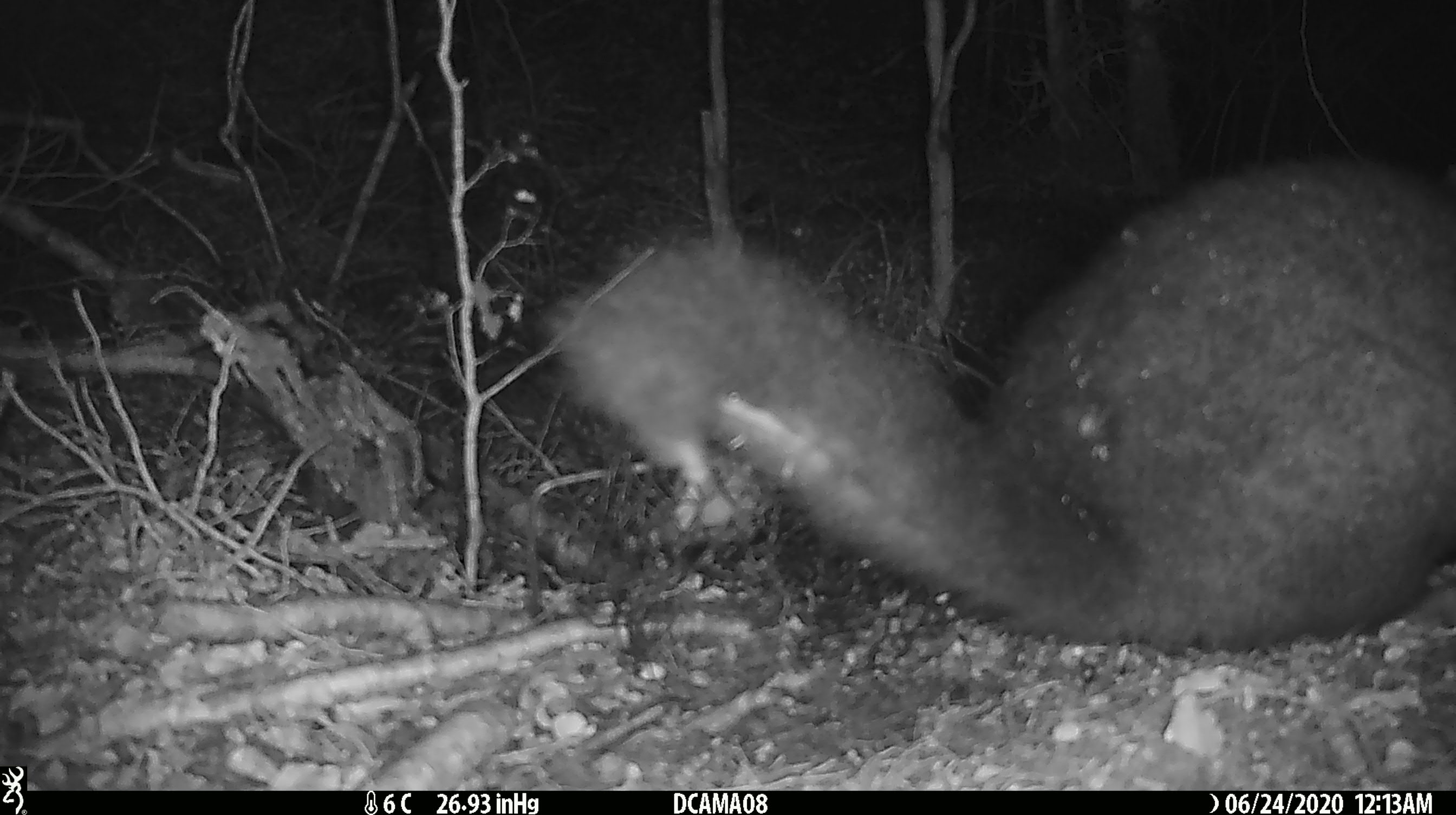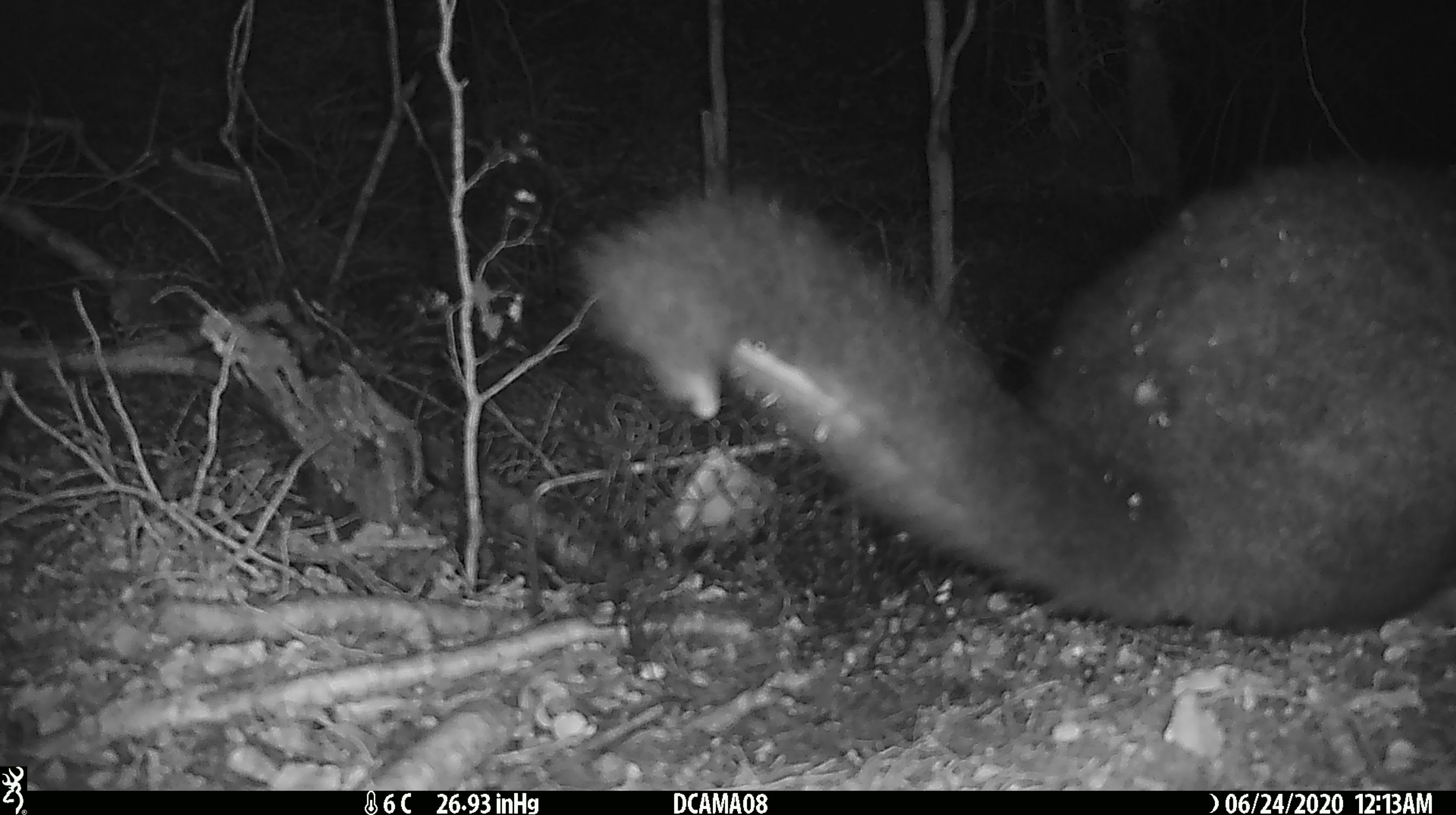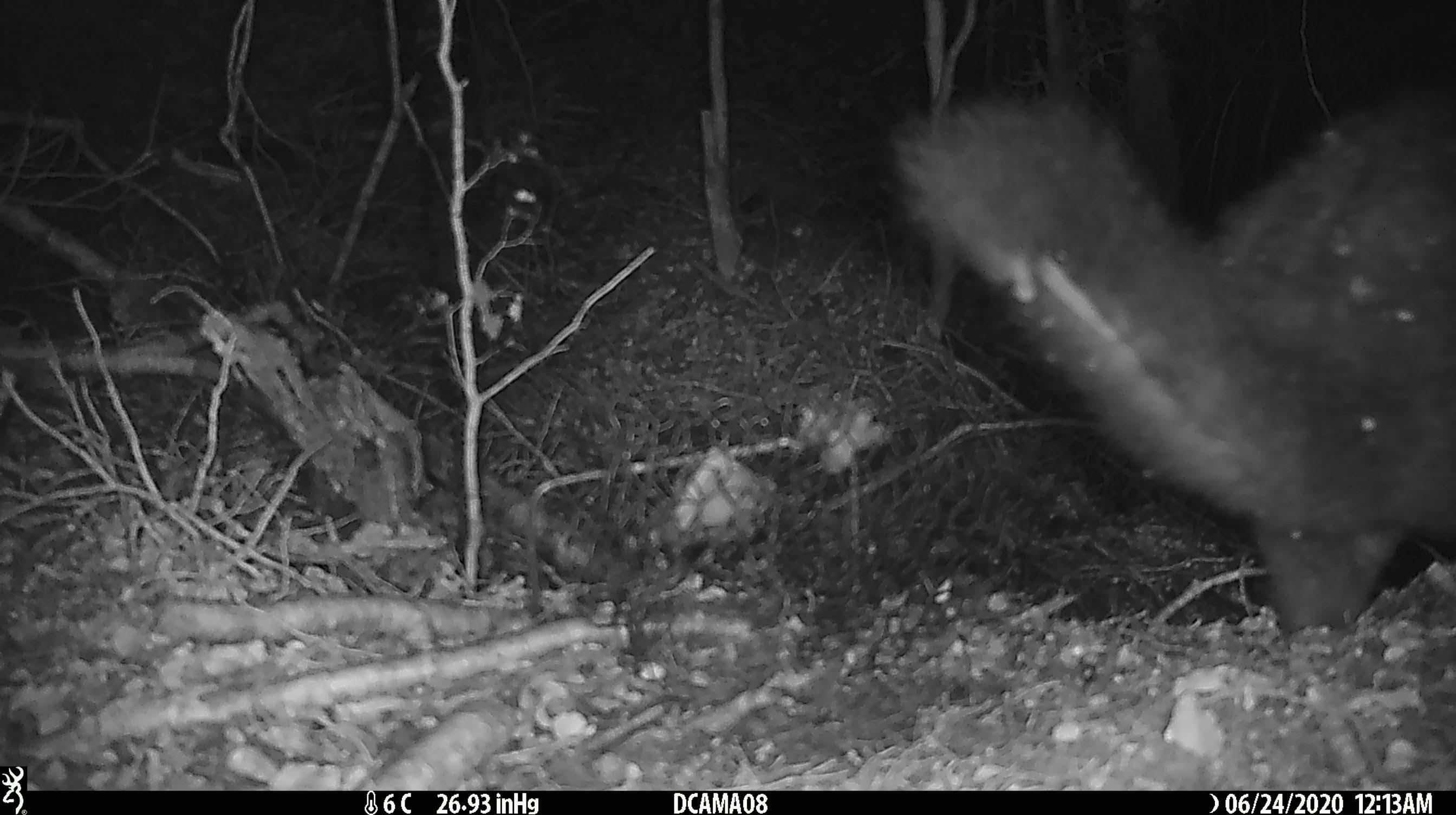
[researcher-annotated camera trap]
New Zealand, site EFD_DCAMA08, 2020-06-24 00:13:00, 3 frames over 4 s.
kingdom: Animalia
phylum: Chordata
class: Mammalia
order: Diprotodontia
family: Phalangeridae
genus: Trichosurus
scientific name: Trichosurus vulpecula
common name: common brushtail possum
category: possum